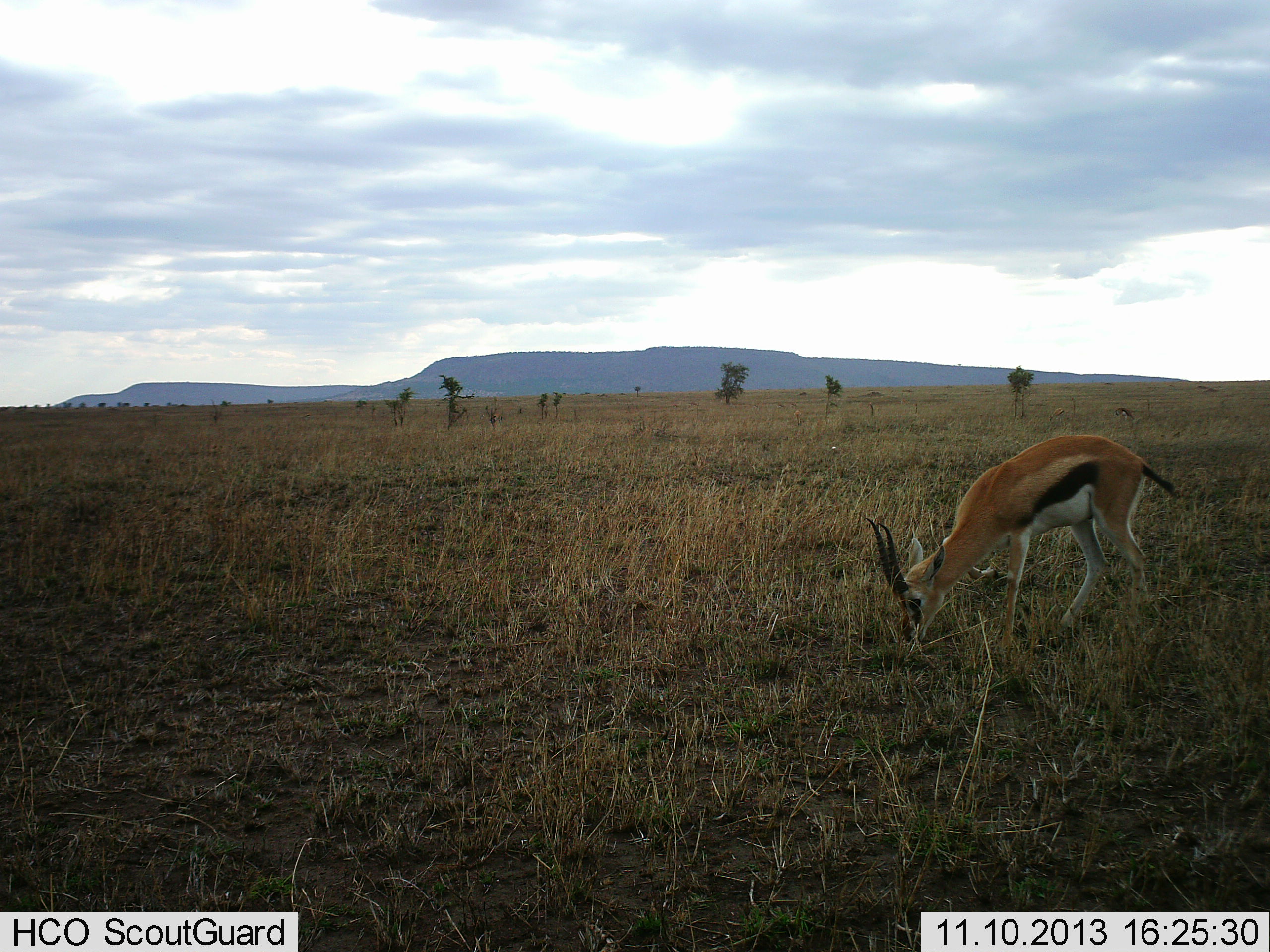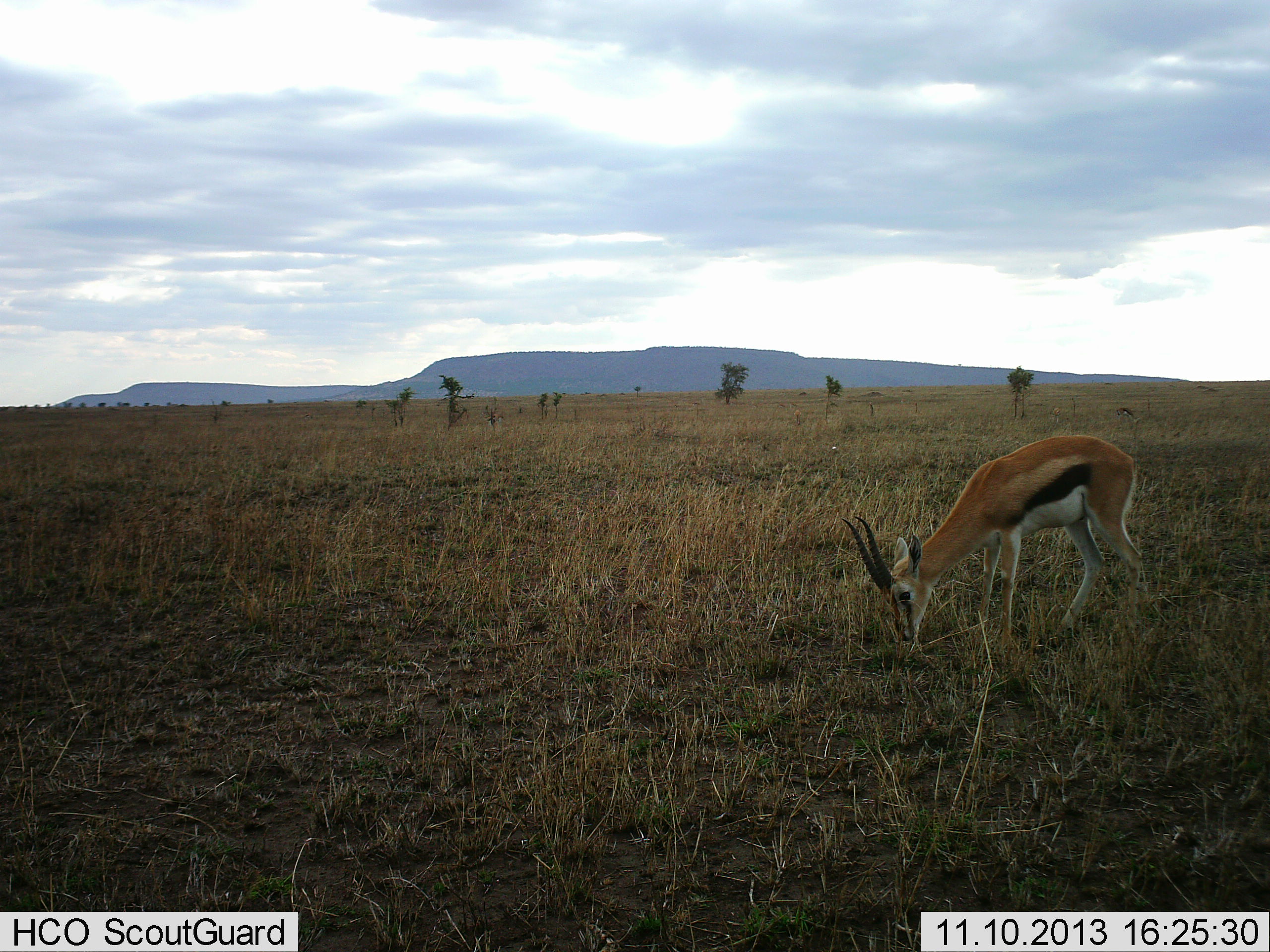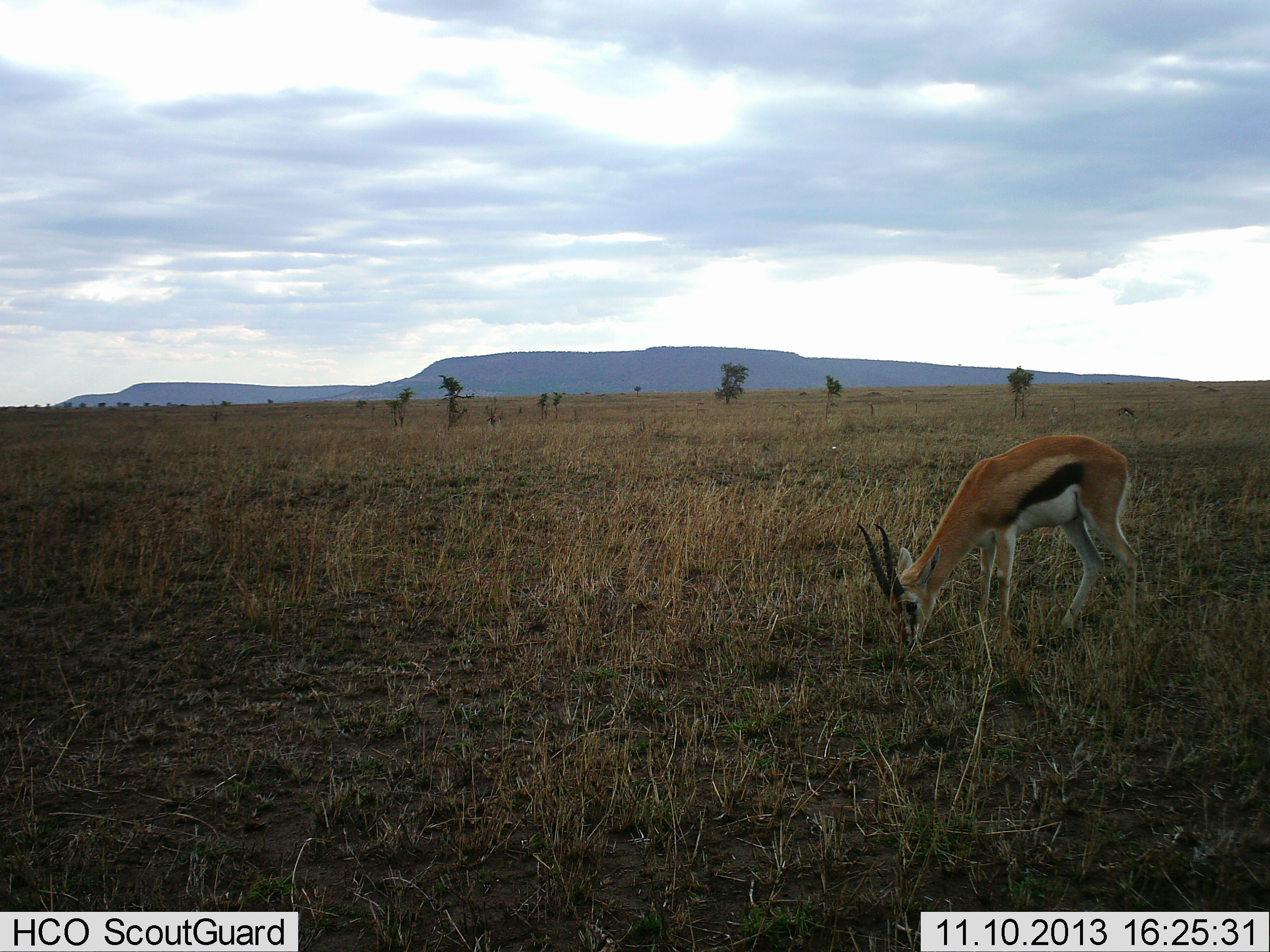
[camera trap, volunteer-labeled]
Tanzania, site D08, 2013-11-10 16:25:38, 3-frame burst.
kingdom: Animalia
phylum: Chordata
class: Mammalia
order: Artiodactyla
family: Bovidae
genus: Eudorcas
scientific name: Eudorcas thomsonii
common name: thomson's gazelle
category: gazellethomsons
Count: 1.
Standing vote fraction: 10%.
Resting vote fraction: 0%.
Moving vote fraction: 0%.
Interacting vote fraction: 0%.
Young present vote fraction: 0%.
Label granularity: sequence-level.